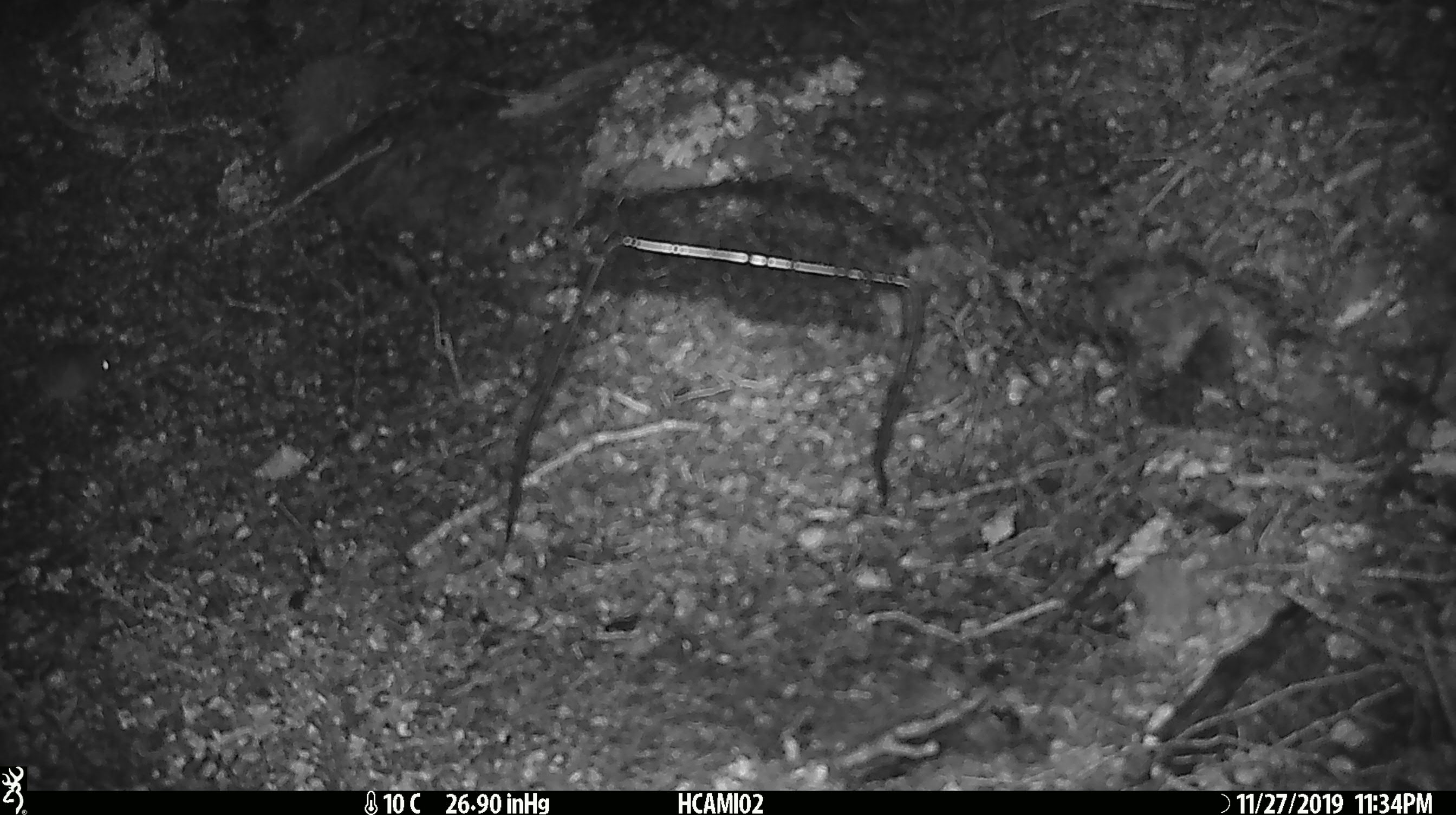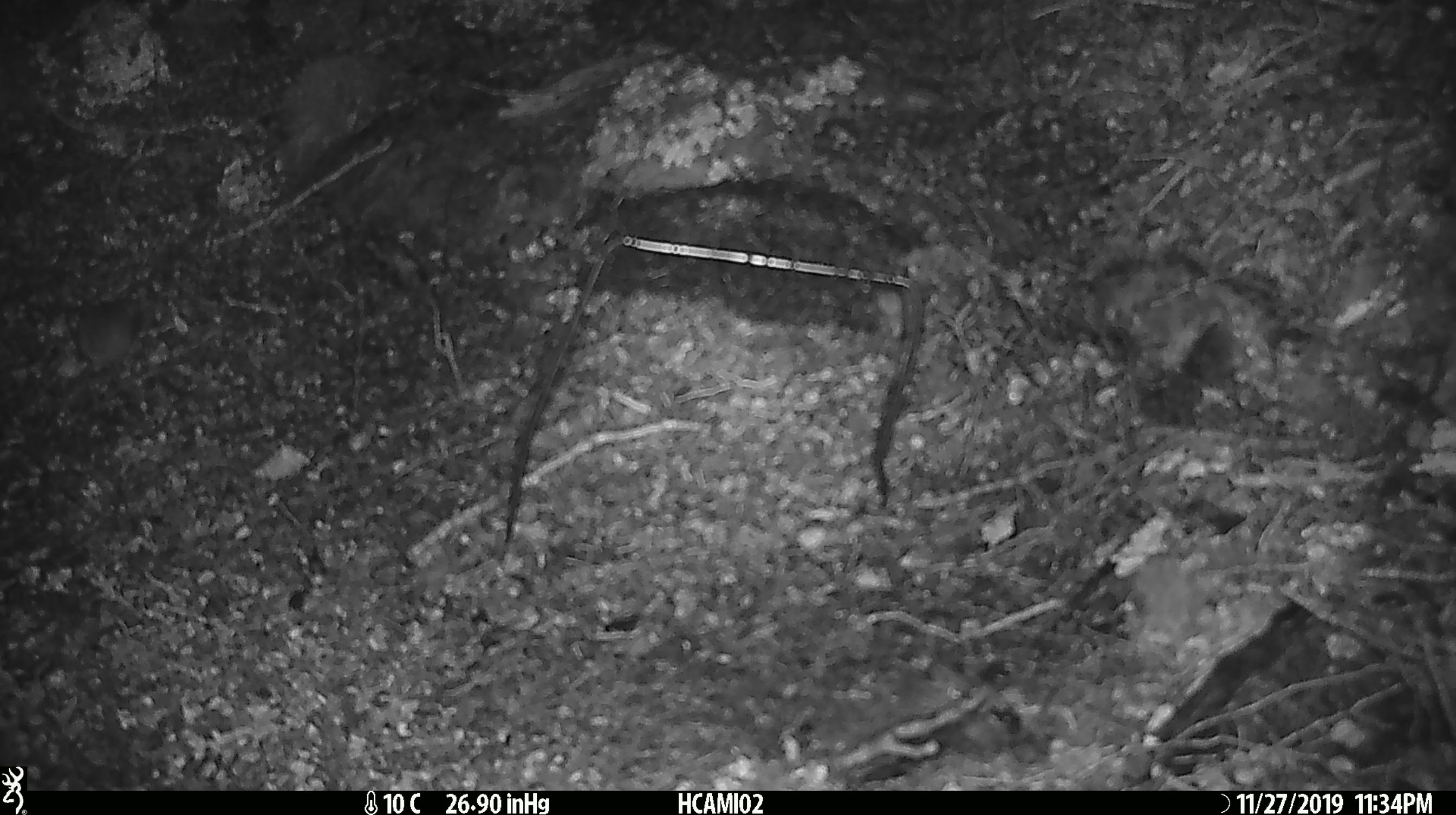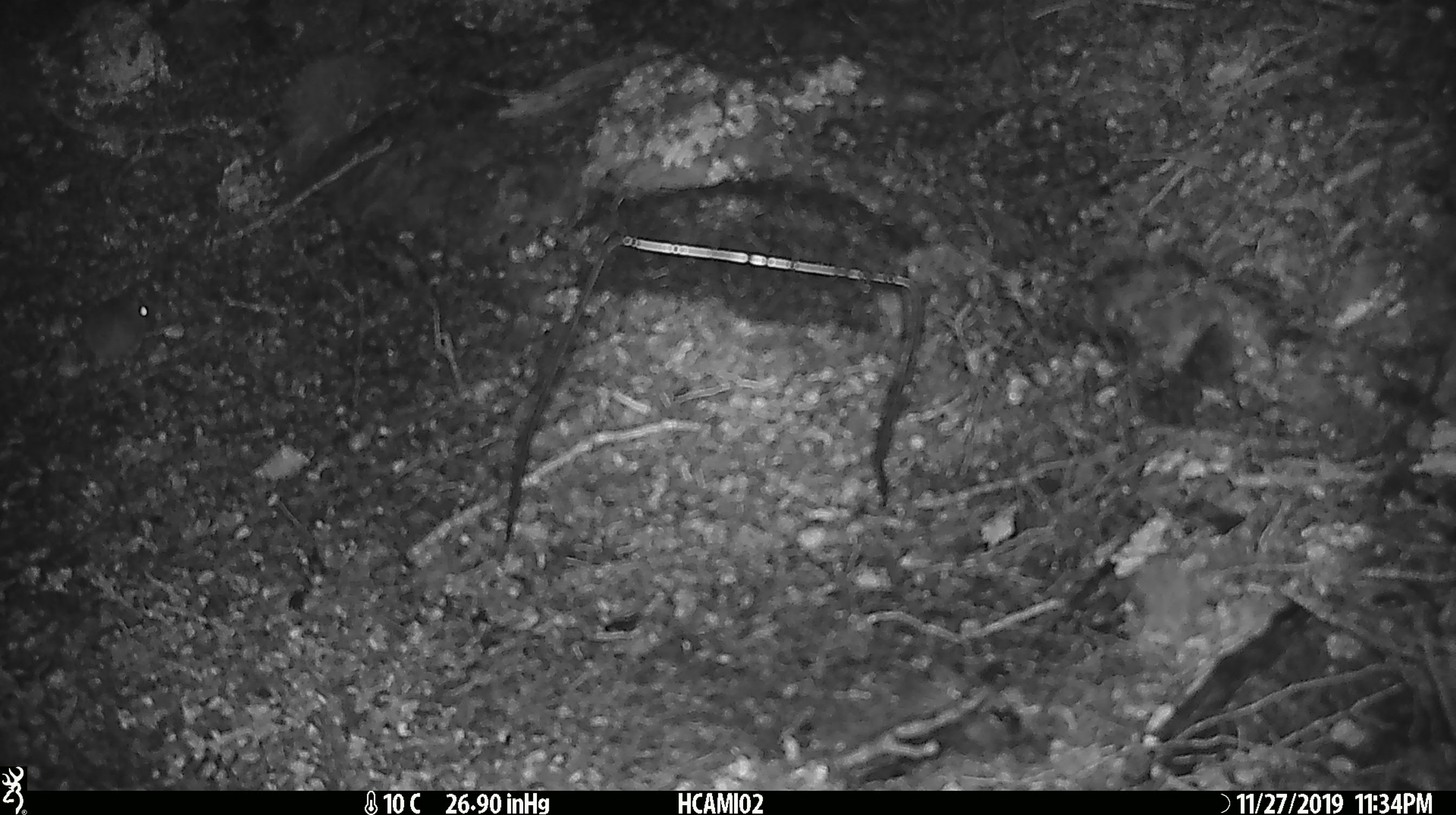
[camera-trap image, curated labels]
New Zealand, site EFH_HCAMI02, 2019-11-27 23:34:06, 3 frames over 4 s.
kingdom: Animalia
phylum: Chordata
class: Mammalia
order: Rodentia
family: Muridae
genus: Mus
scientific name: Mus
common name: mouse